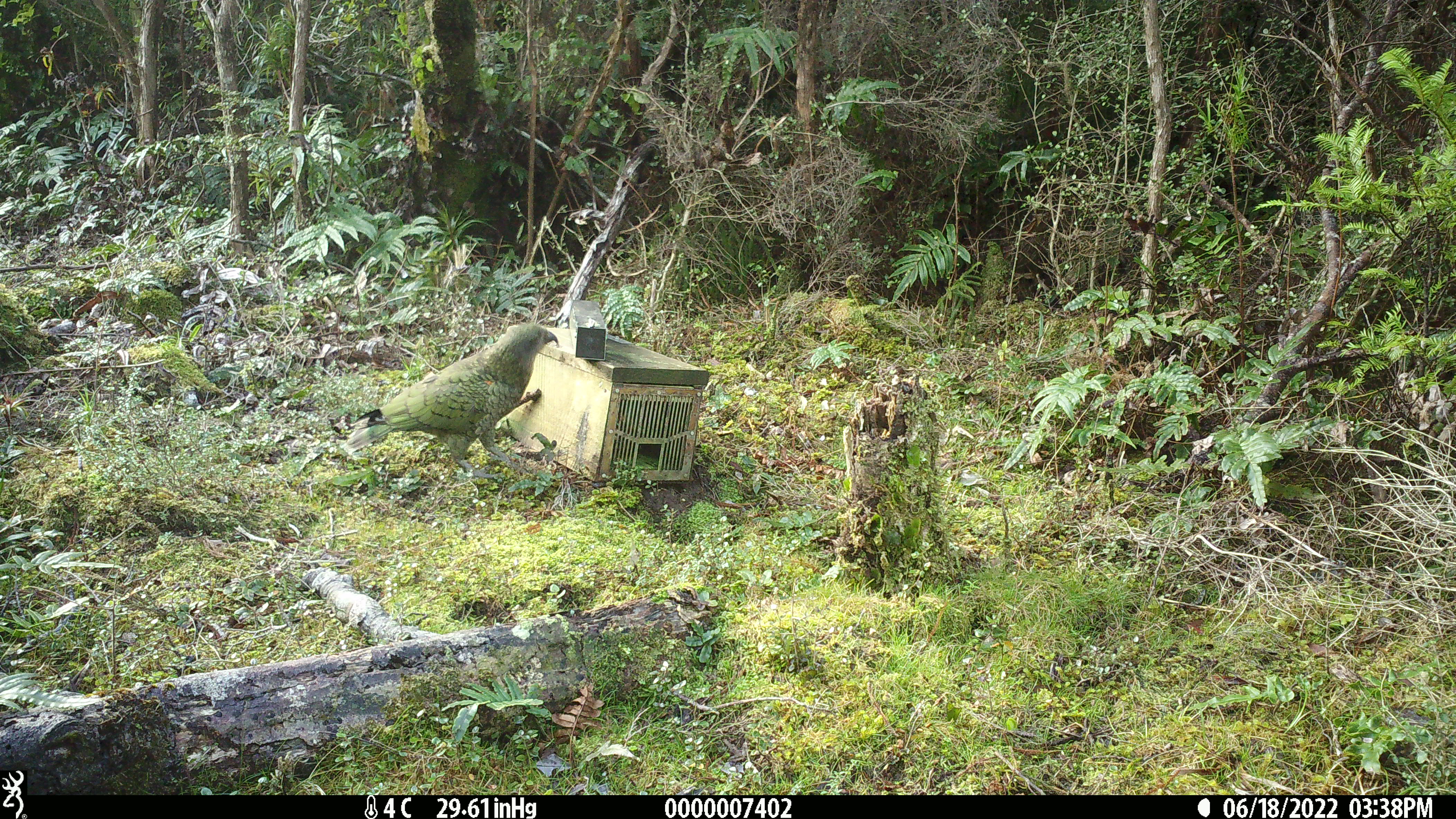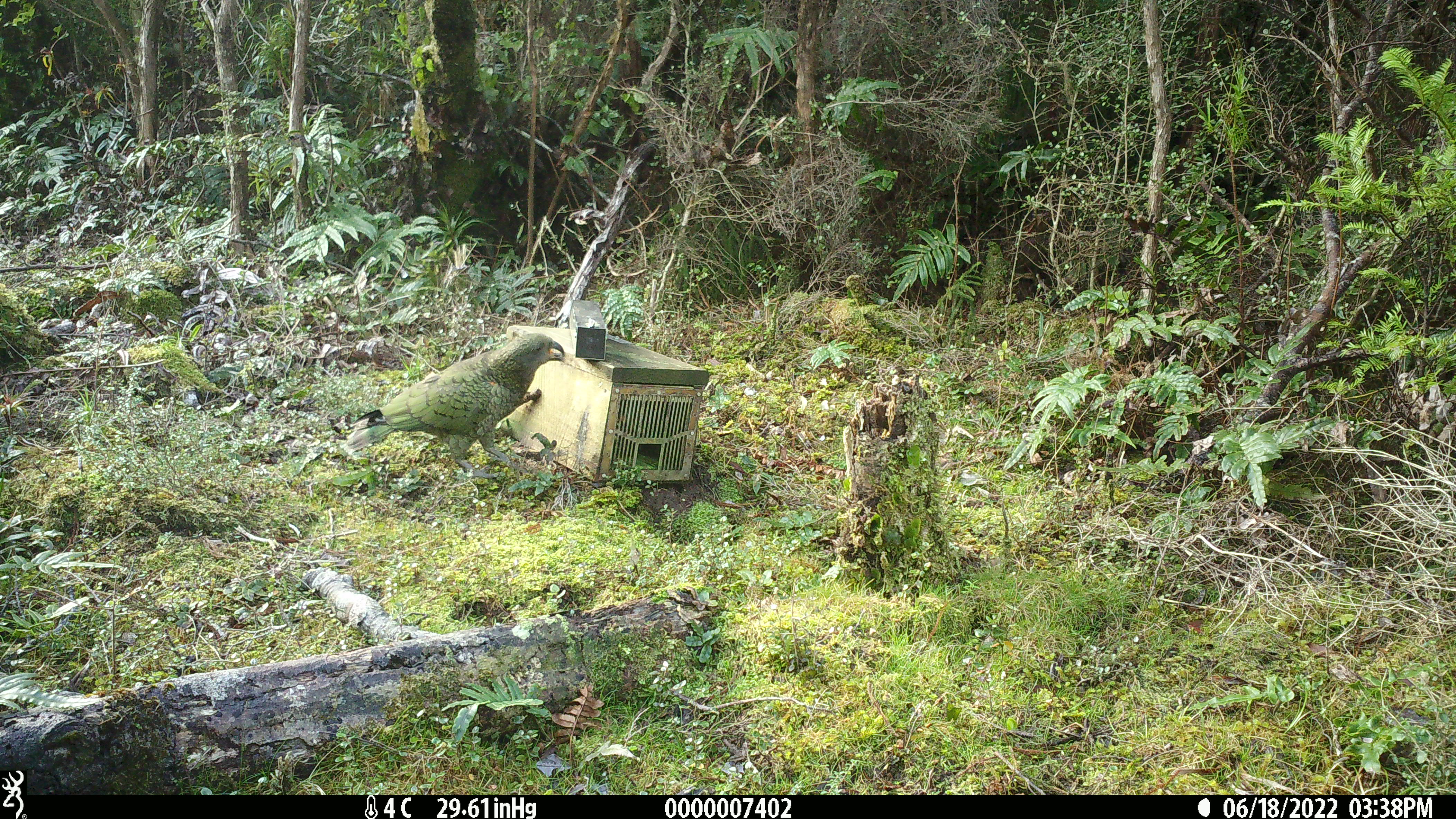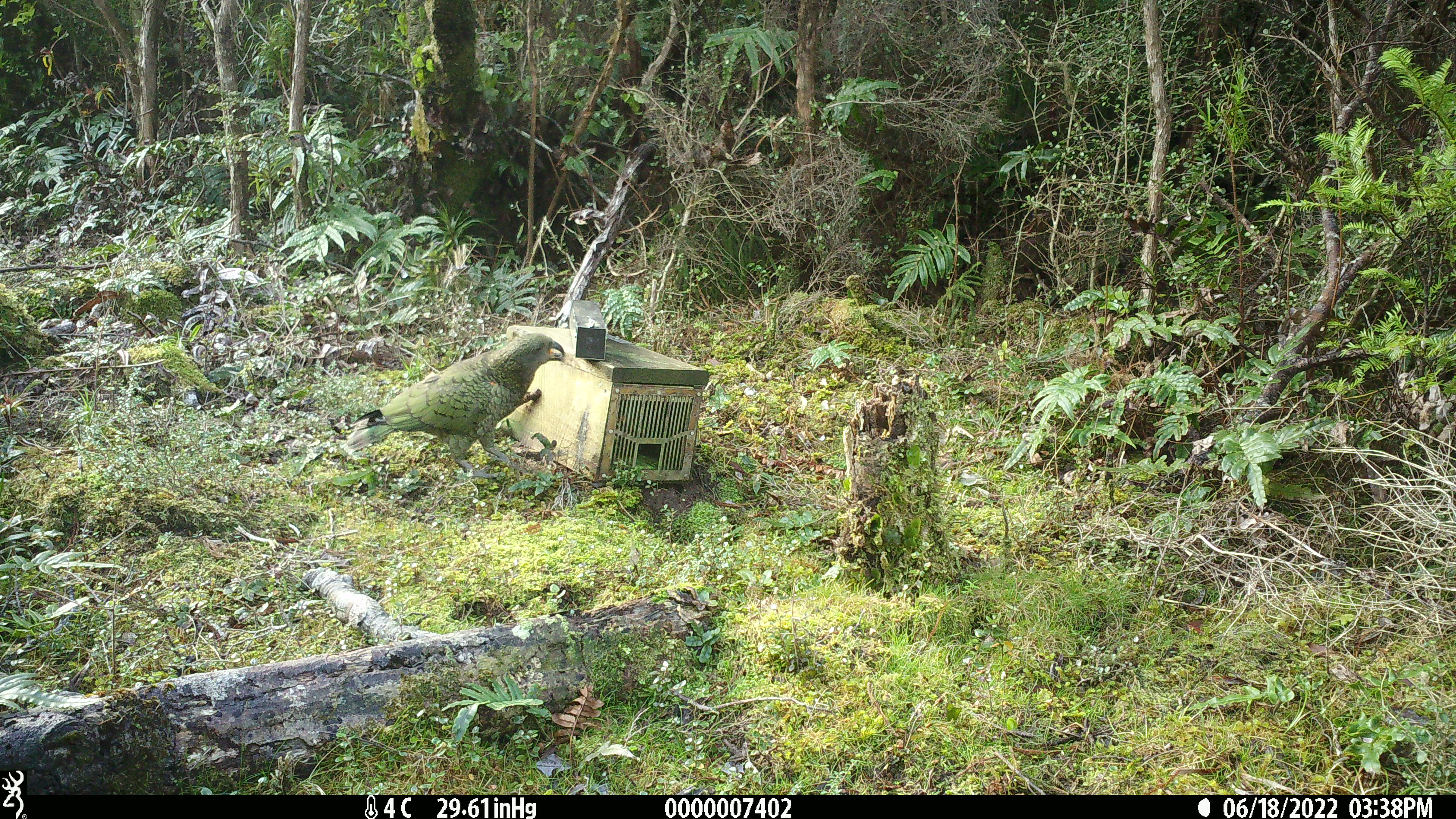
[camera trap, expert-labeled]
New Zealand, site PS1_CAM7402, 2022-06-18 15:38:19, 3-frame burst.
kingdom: Animalia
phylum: Chordata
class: Aves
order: Psittaciformes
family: Strigopidae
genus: Nestor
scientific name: Nestor notabilis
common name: kea